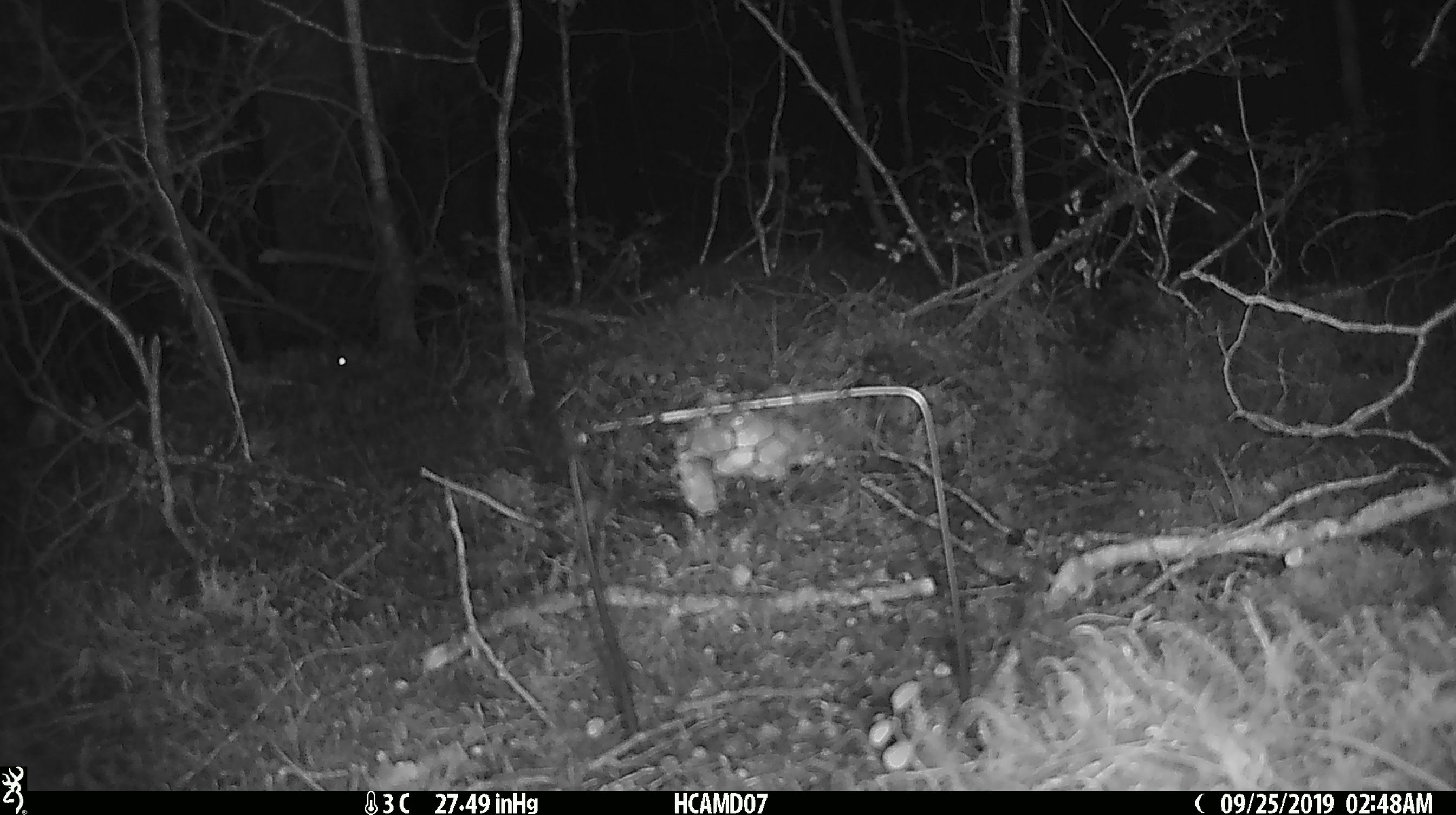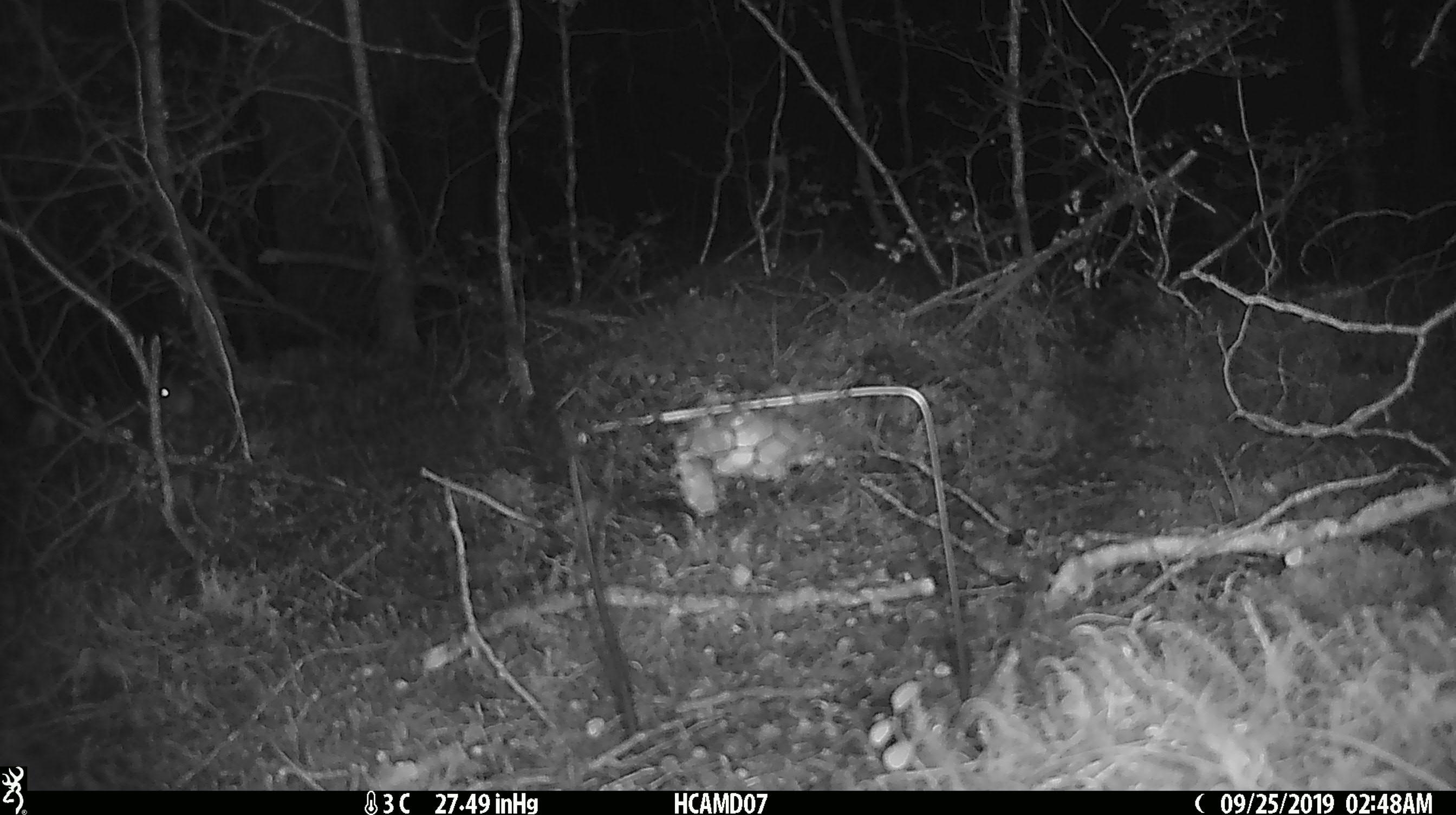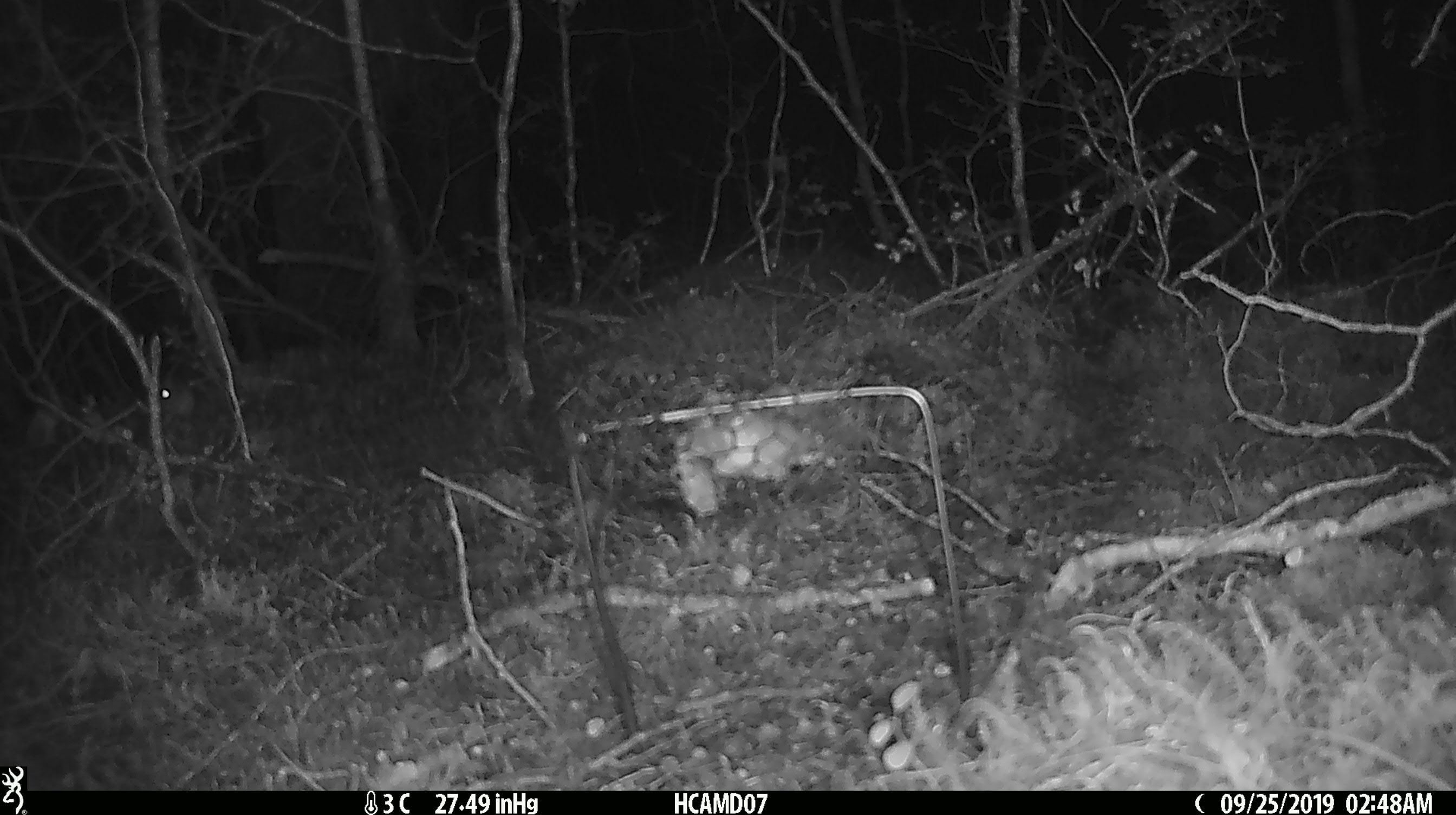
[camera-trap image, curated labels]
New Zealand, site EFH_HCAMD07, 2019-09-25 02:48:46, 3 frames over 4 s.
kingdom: Animalia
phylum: Chordata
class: Mammalia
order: Rodentia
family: Muridae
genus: Mus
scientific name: Mus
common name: mouse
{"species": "mouse (Mus)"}